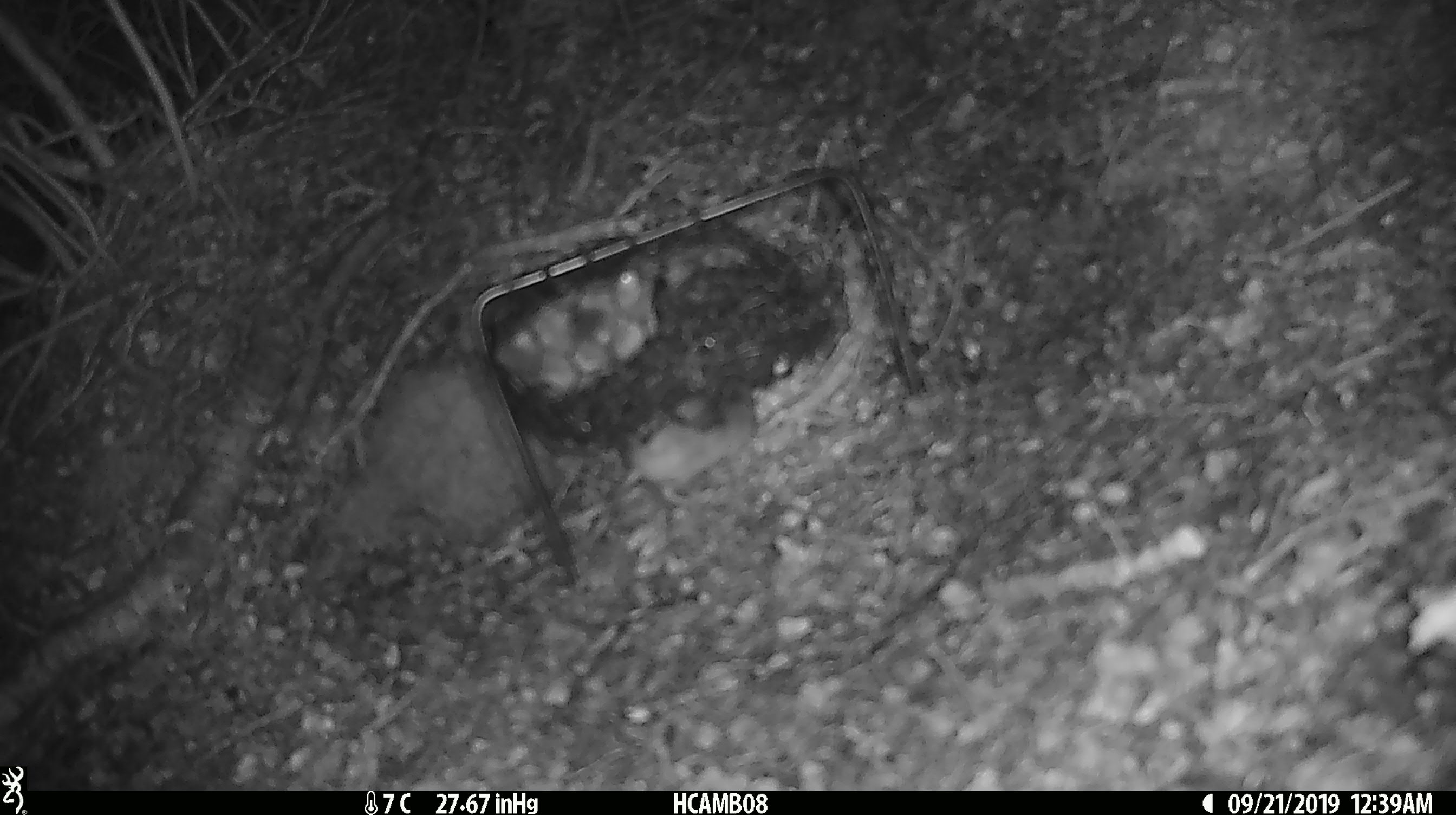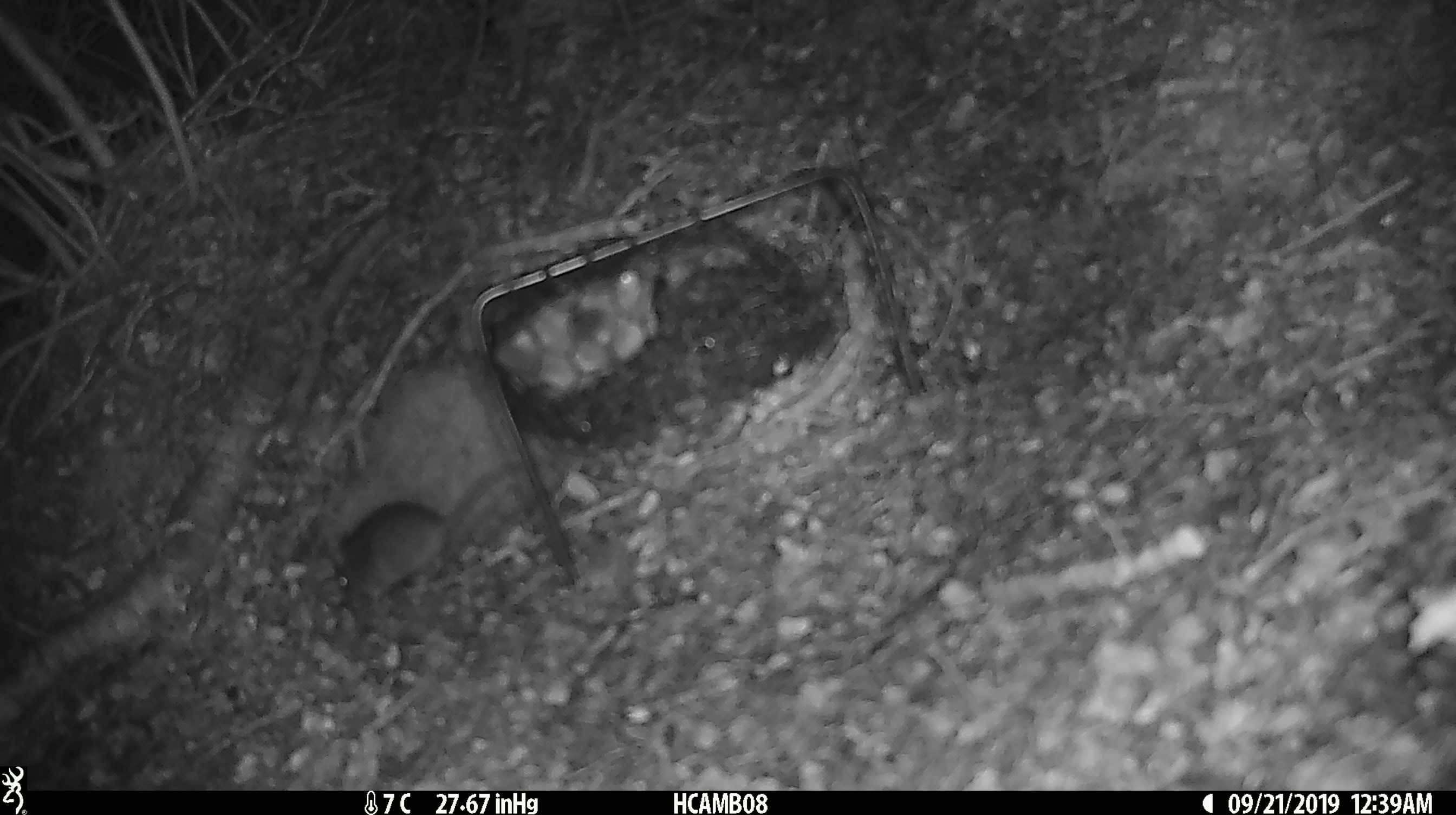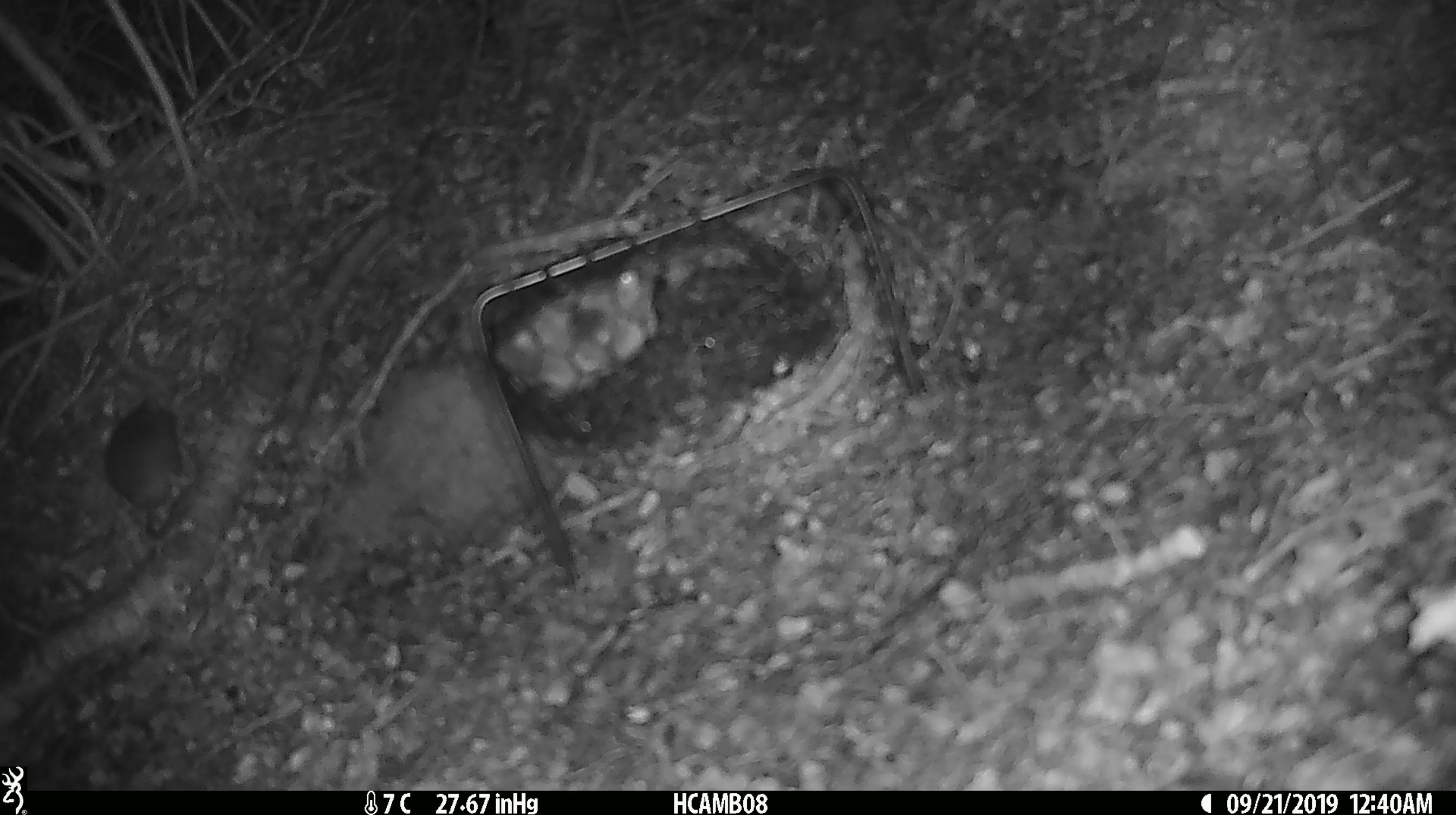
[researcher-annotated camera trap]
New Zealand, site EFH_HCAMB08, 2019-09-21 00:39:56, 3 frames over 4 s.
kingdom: Animalia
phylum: Chordata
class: Mammalia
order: Rodentia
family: Muridae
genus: Mus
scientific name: Mus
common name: mouse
Mouse (Mus).